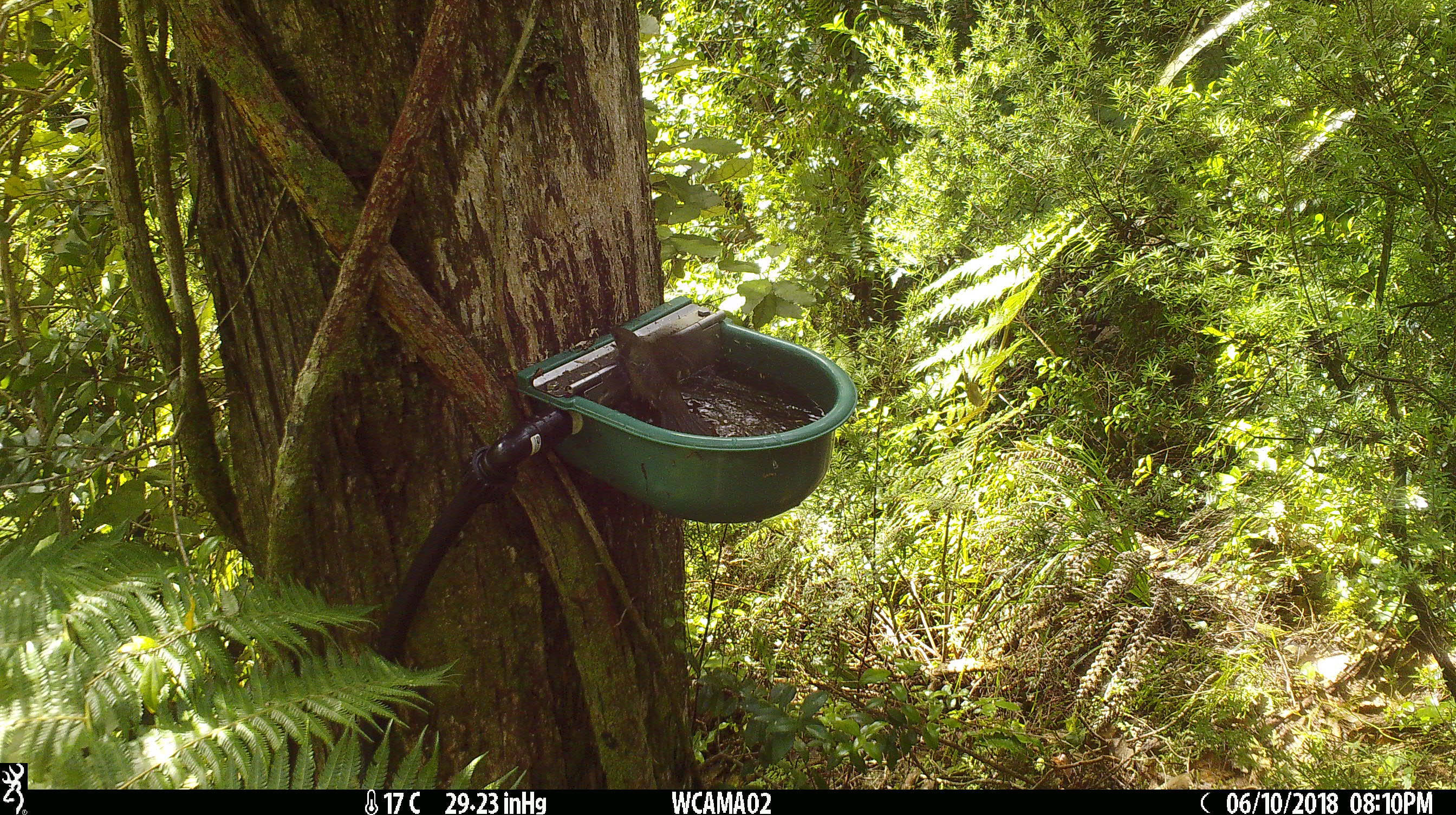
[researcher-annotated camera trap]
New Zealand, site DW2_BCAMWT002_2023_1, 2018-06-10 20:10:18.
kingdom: Animalia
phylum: Chordata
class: Aves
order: Passeriformes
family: Meliphagidae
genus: Anthornis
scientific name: Anthornis melanura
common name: new zealand bellbird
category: bellbird